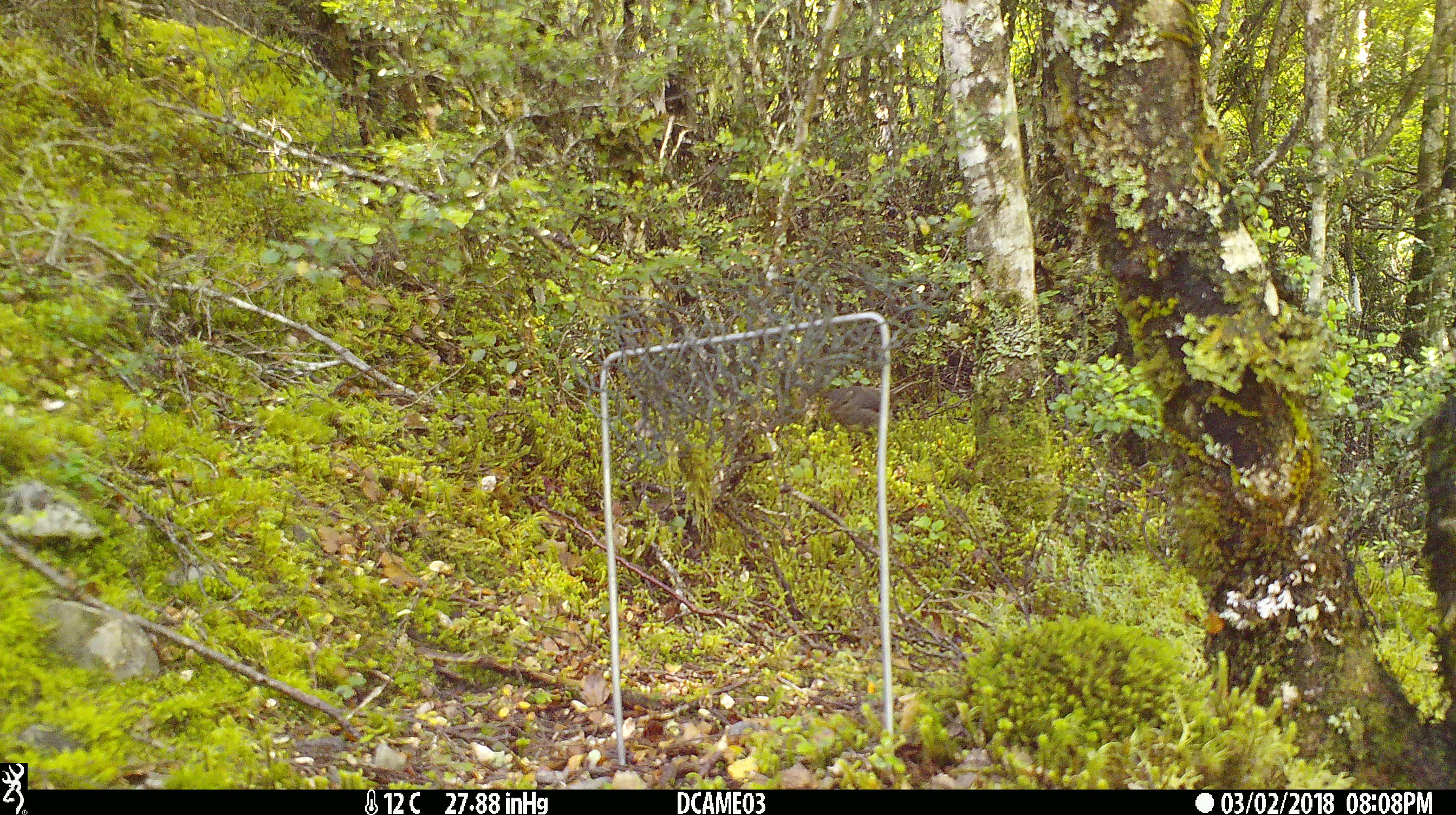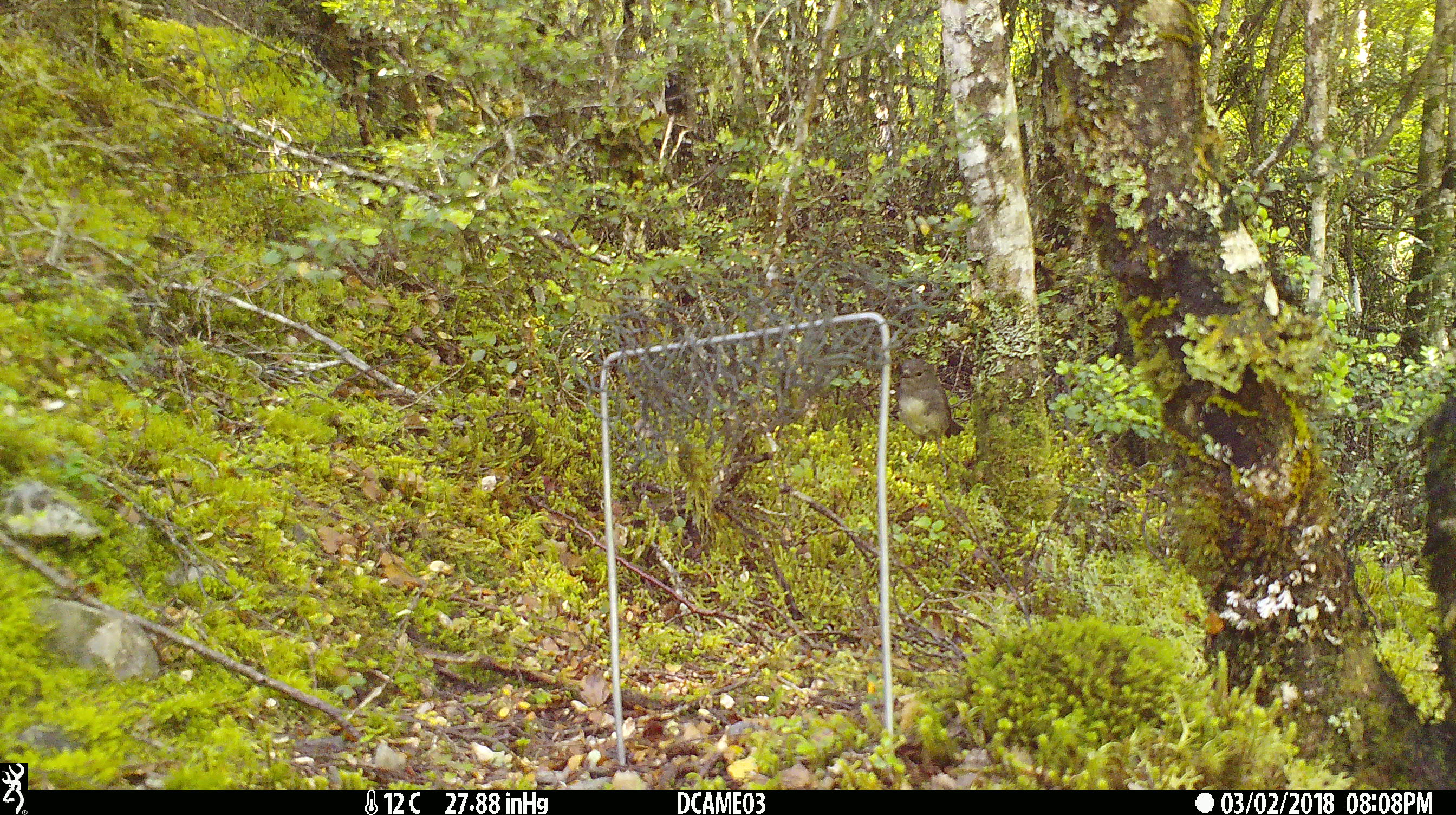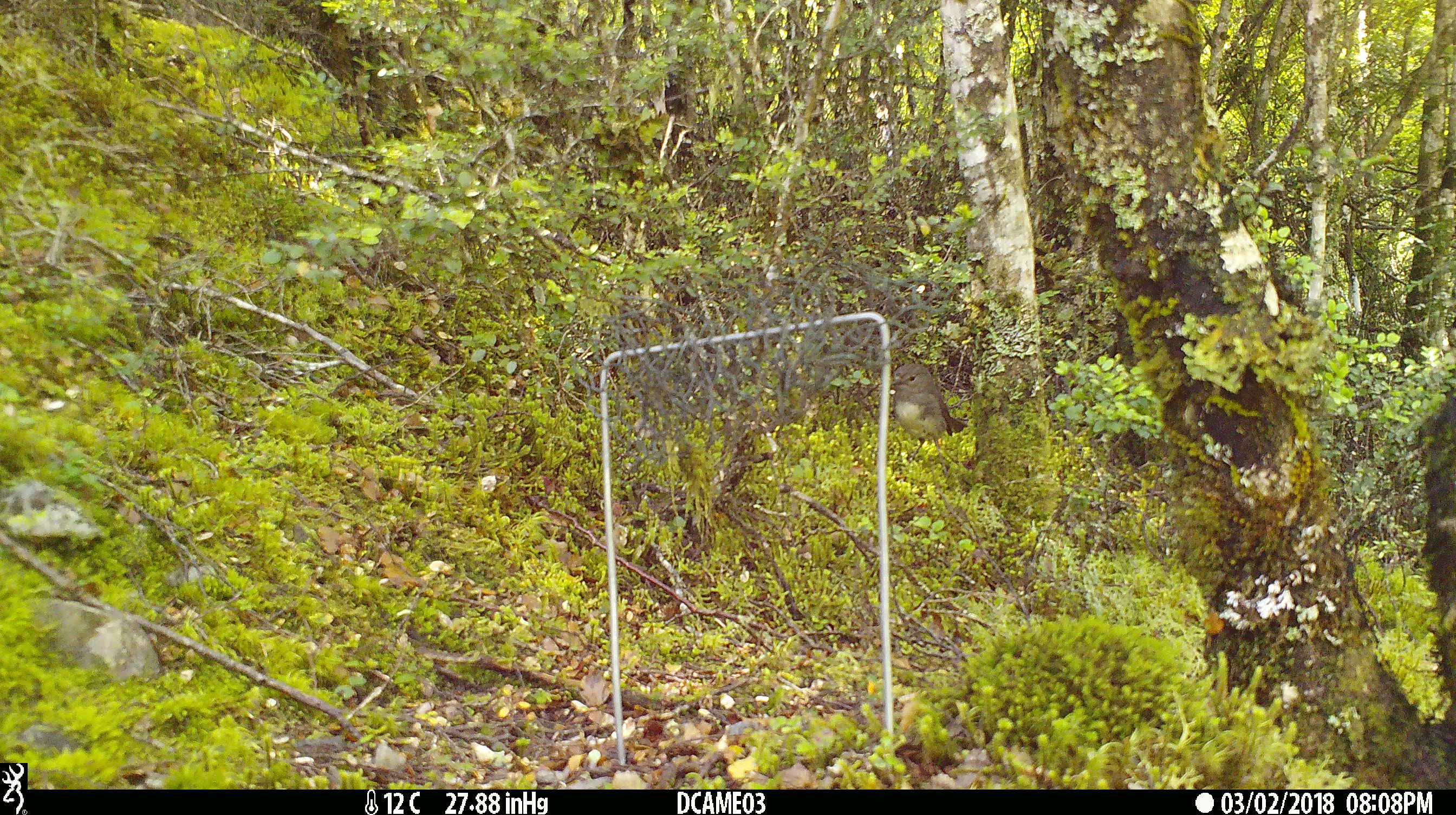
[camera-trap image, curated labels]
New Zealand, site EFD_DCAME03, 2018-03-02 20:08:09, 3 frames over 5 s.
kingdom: Animalia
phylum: Chordata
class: Aves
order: Passeriformes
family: Petroicidae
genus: Petroica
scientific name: Petroica australis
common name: new zealand robin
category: robin